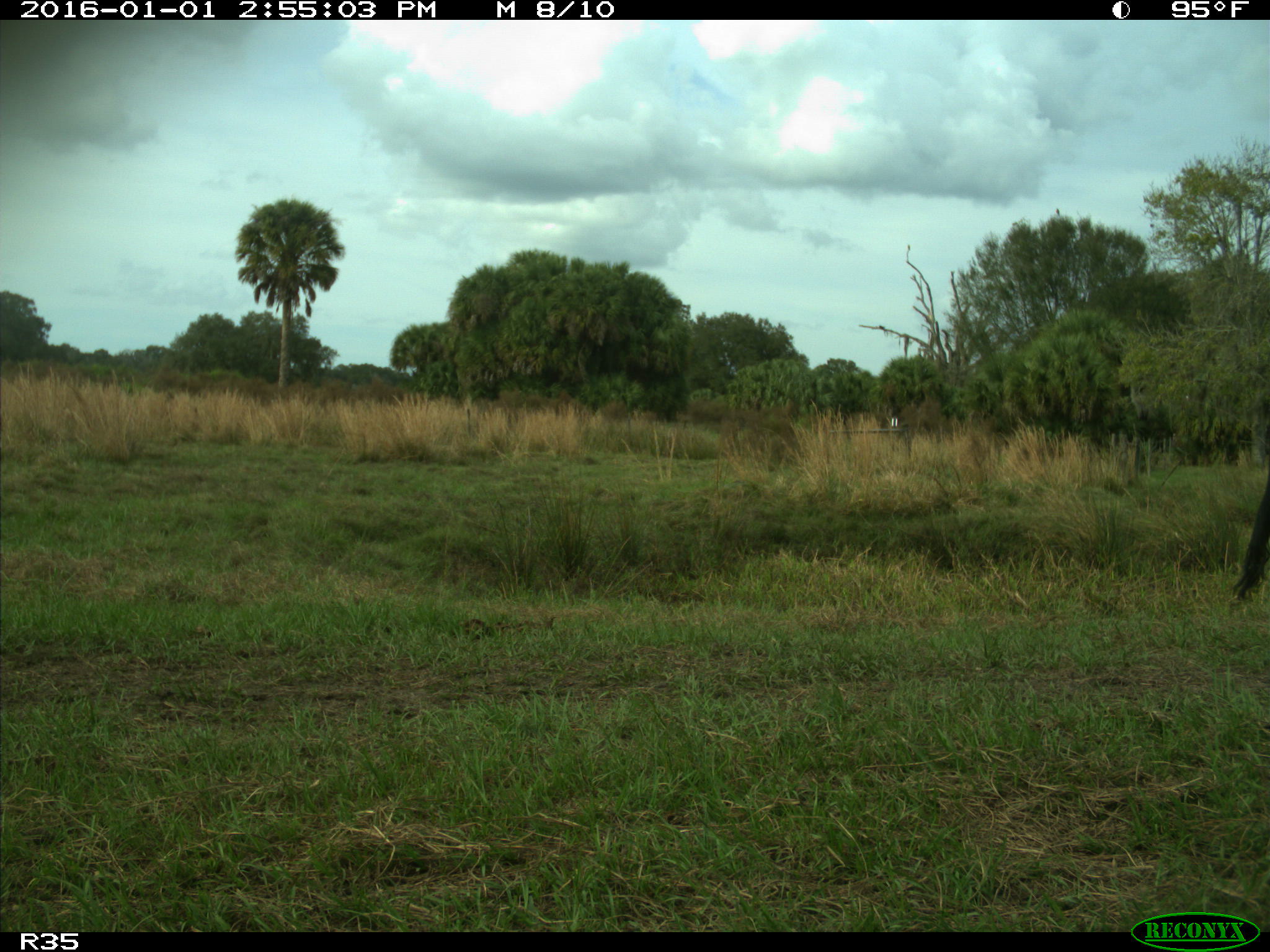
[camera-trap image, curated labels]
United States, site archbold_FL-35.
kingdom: Animalia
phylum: Chordata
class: Mammalia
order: Artiodactyla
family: Bovidae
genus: Bos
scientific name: Bos taurus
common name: domestic cow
Bos taurus (domestic cow).